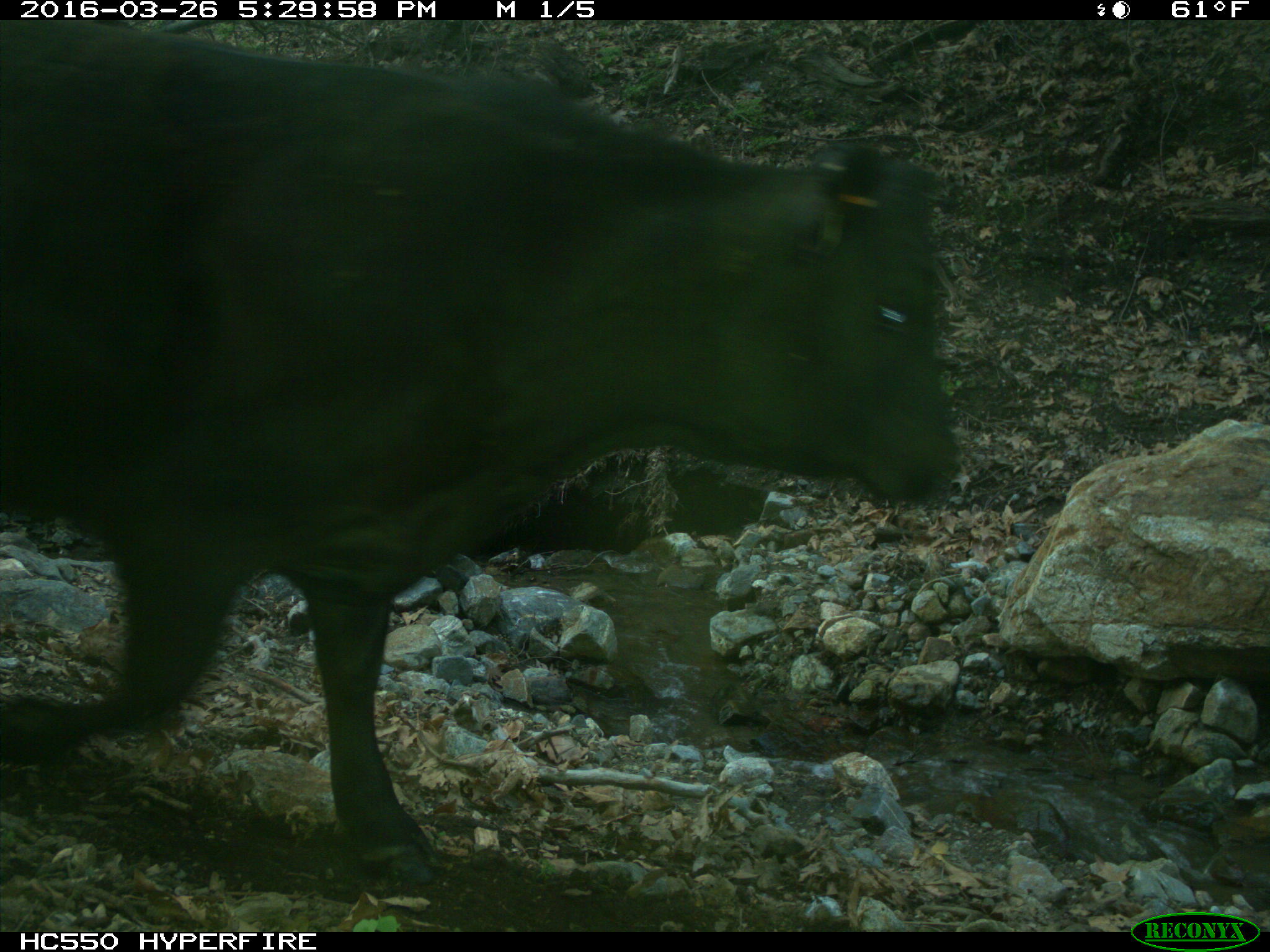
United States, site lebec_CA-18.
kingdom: Animalia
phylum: Chordata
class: Mammalia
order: Artiodactyla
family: Bovidae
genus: Bos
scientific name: Bos taurus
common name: domestic cow